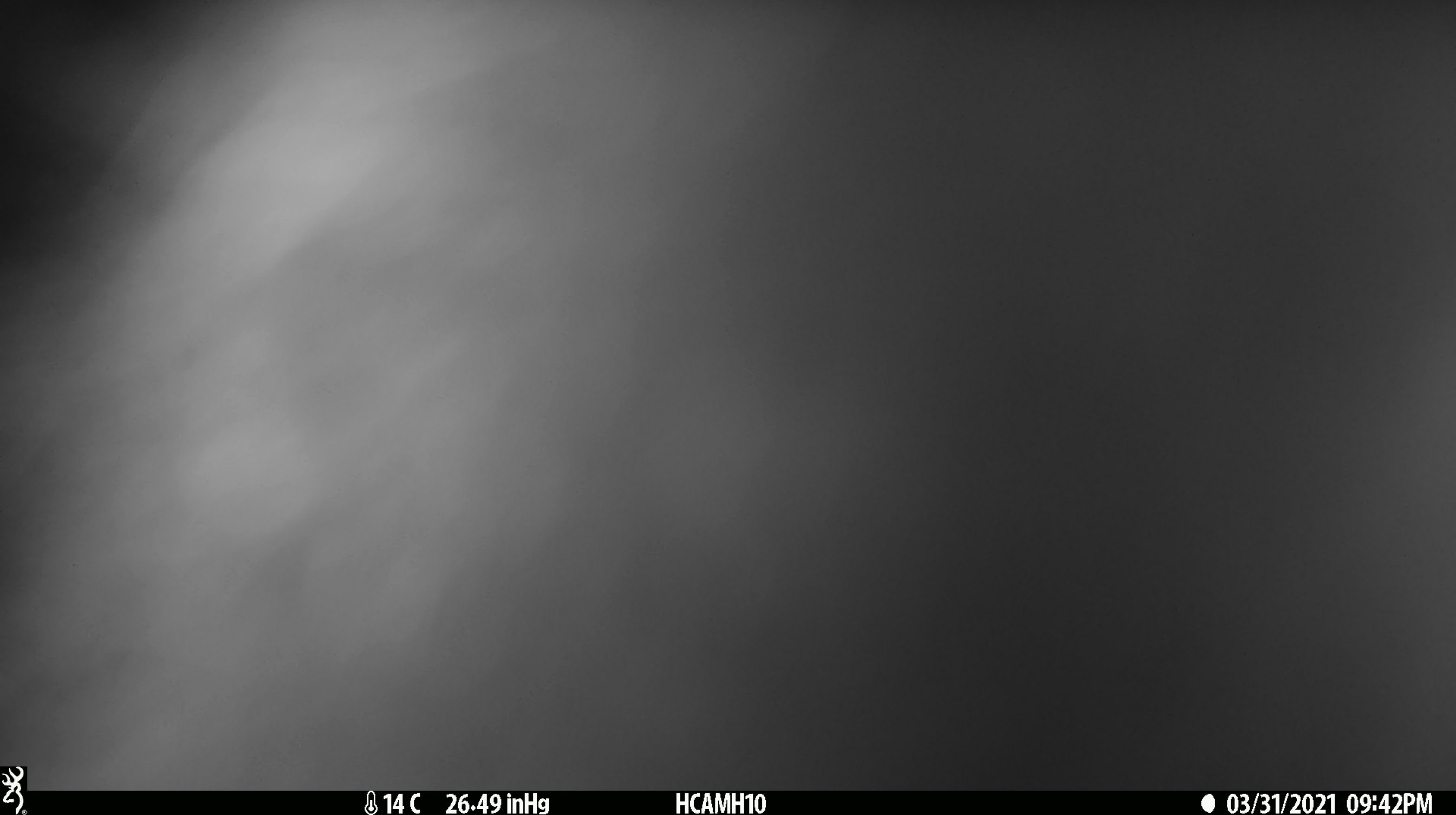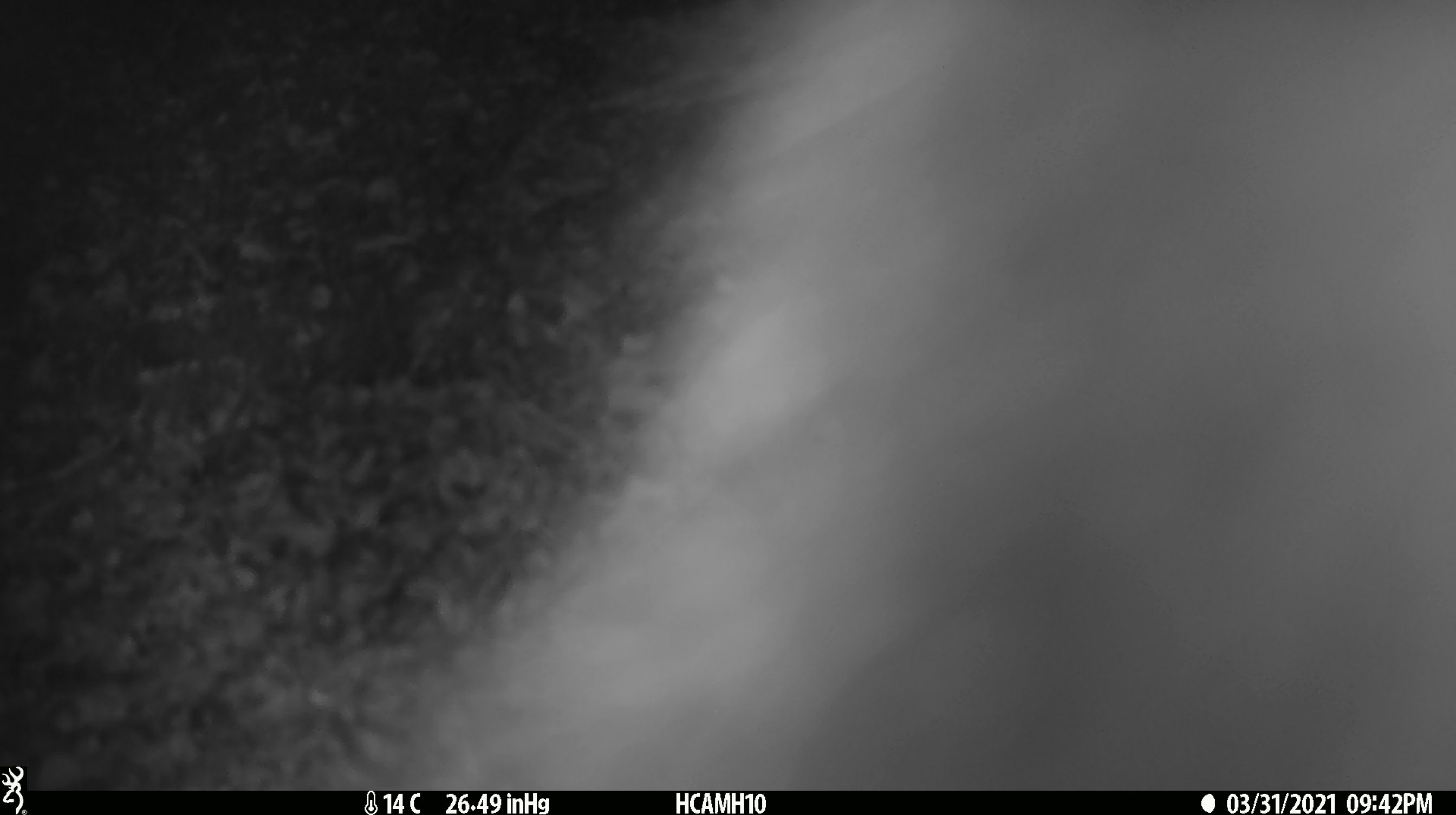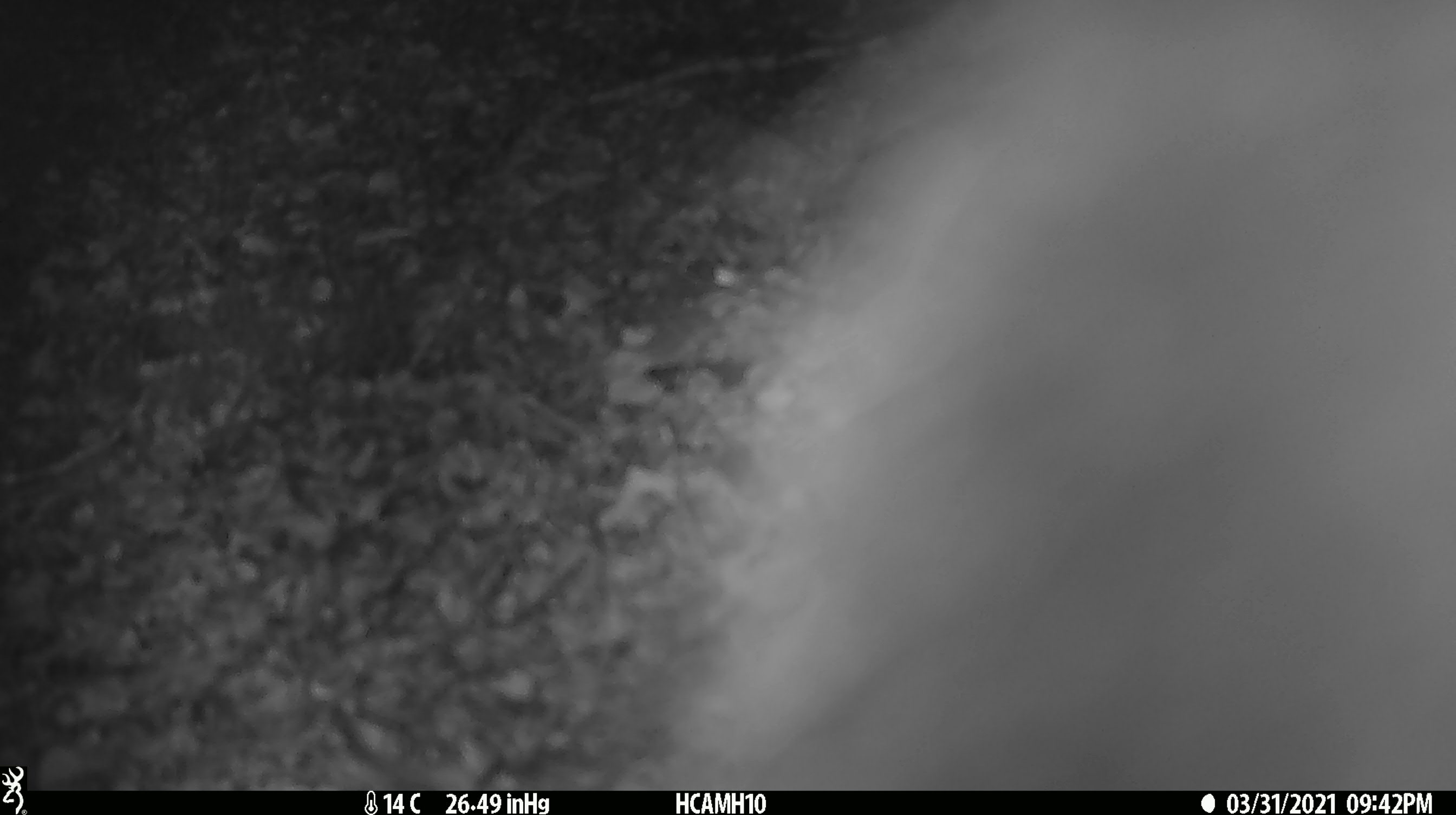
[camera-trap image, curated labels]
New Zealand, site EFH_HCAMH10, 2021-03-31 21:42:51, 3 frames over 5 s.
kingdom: Animalia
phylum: Chordata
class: Mammalia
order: Diprotodontia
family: Phalangeridae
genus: Trichosurus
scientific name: Trichosurus vulpecula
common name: common brushtail possum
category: possum